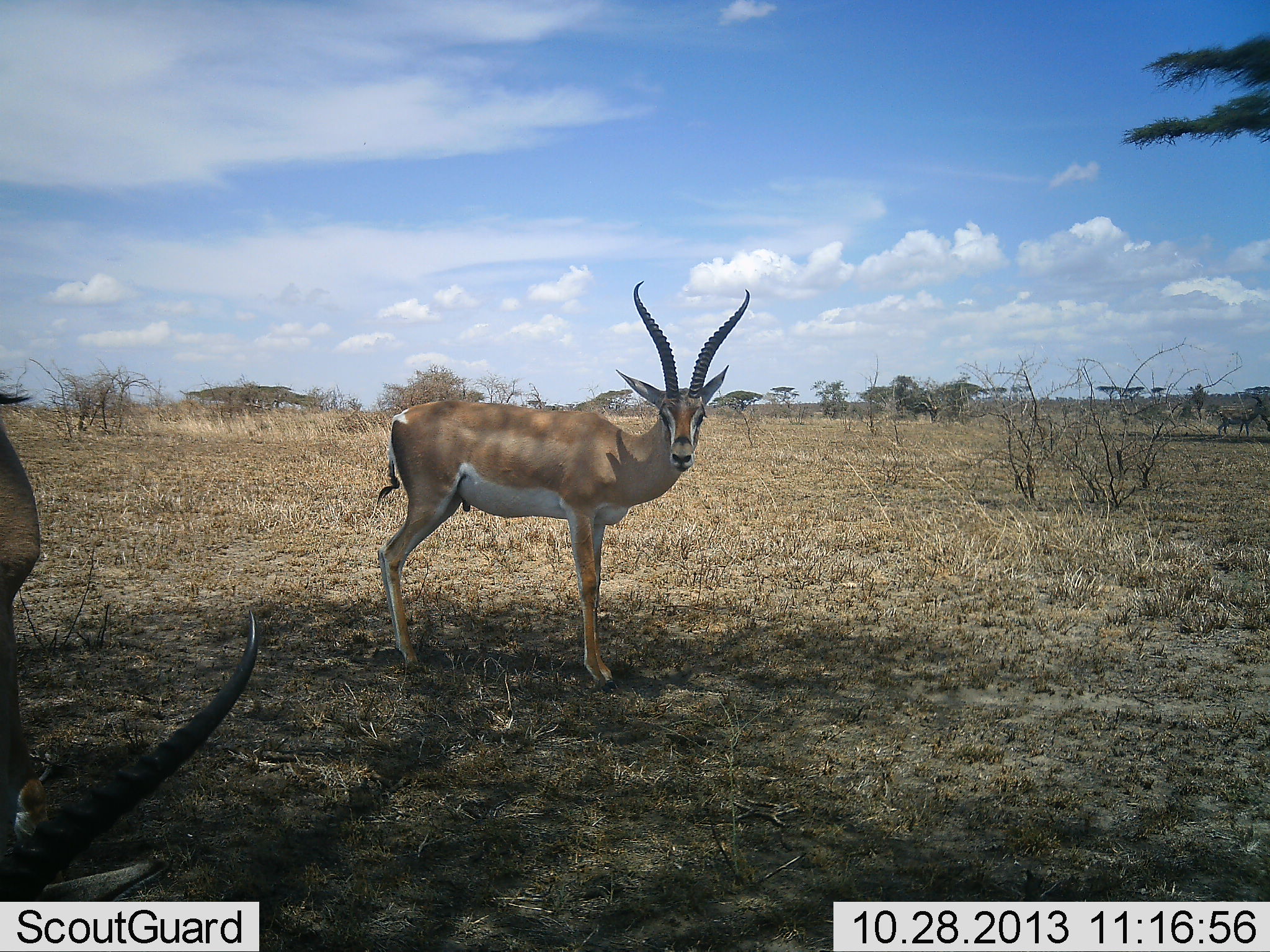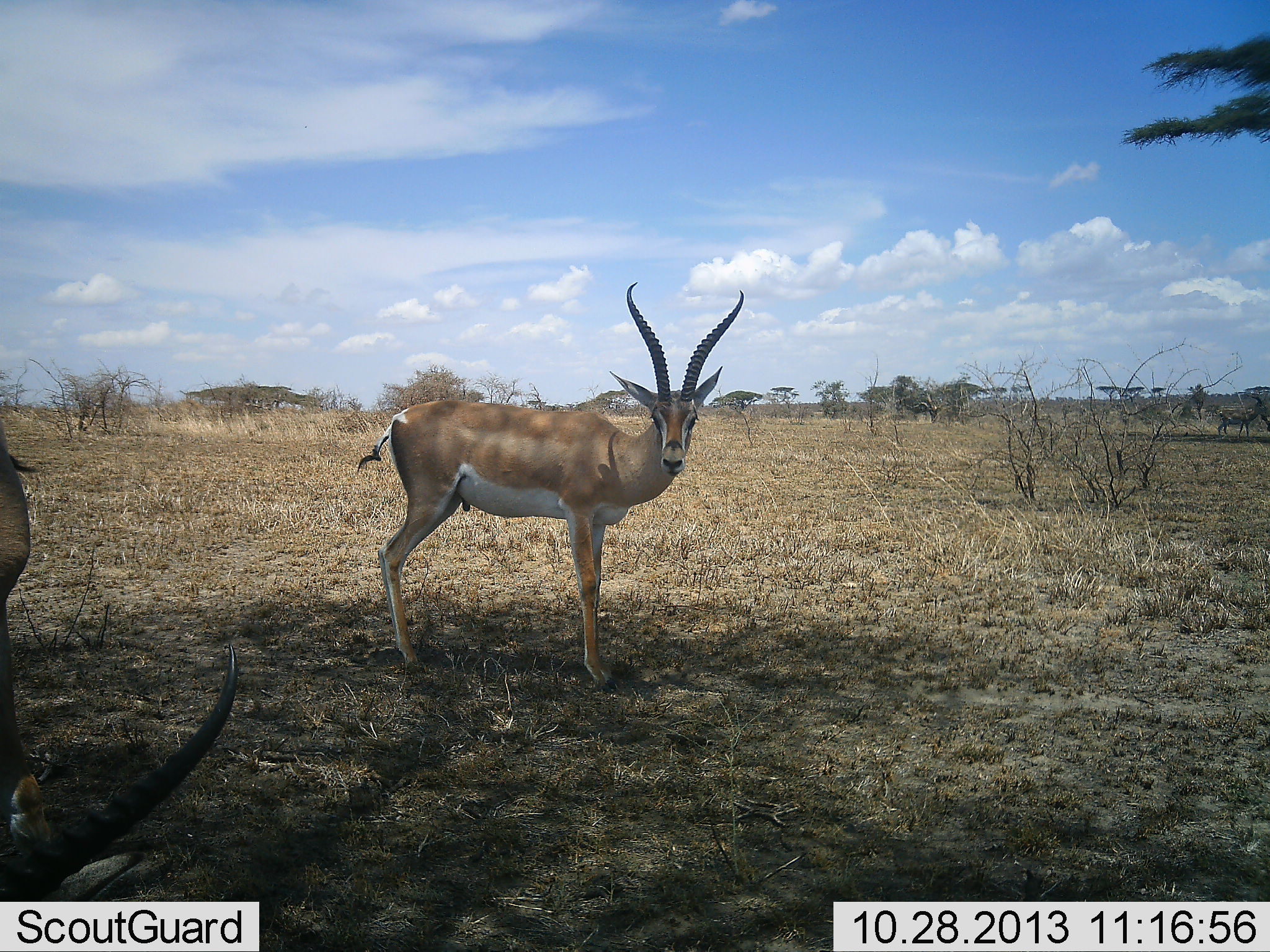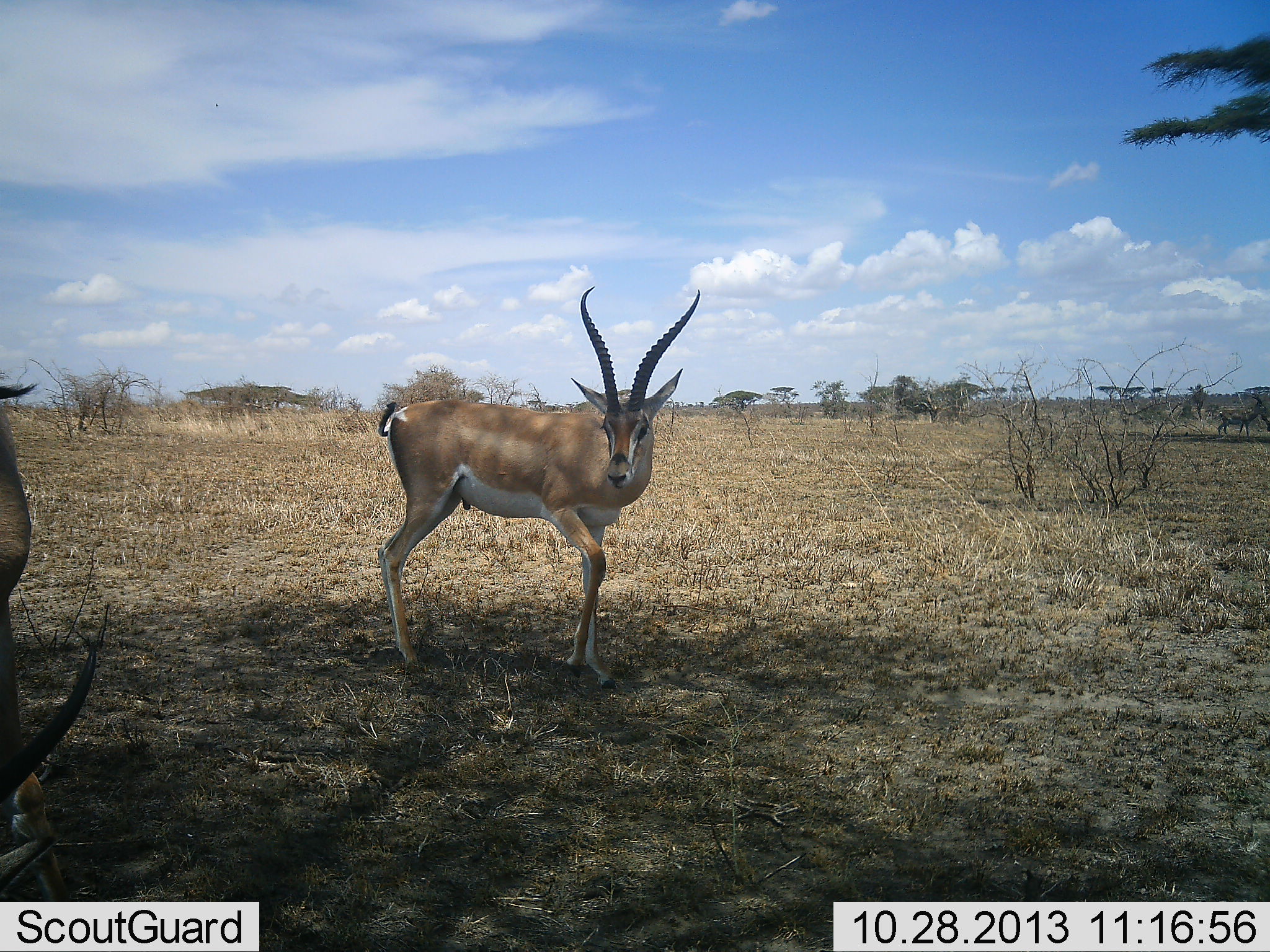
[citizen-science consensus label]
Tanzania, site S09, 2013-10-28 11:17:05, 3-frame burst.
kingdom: Animalia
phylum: Chordata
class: Mammalia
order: Artiodactyla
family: Bovidae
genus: Nanger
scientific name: Nanger granti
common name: grant's gazelle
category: gazellegrants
Gazellegrants (grant's gazelle) (Nanger granti), count 3. Behavior (volunteer vote fractions): standing 100%, resting 8%, moving 0%, interacting 8%. Young present (vote fraction): 0%. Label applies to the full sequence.